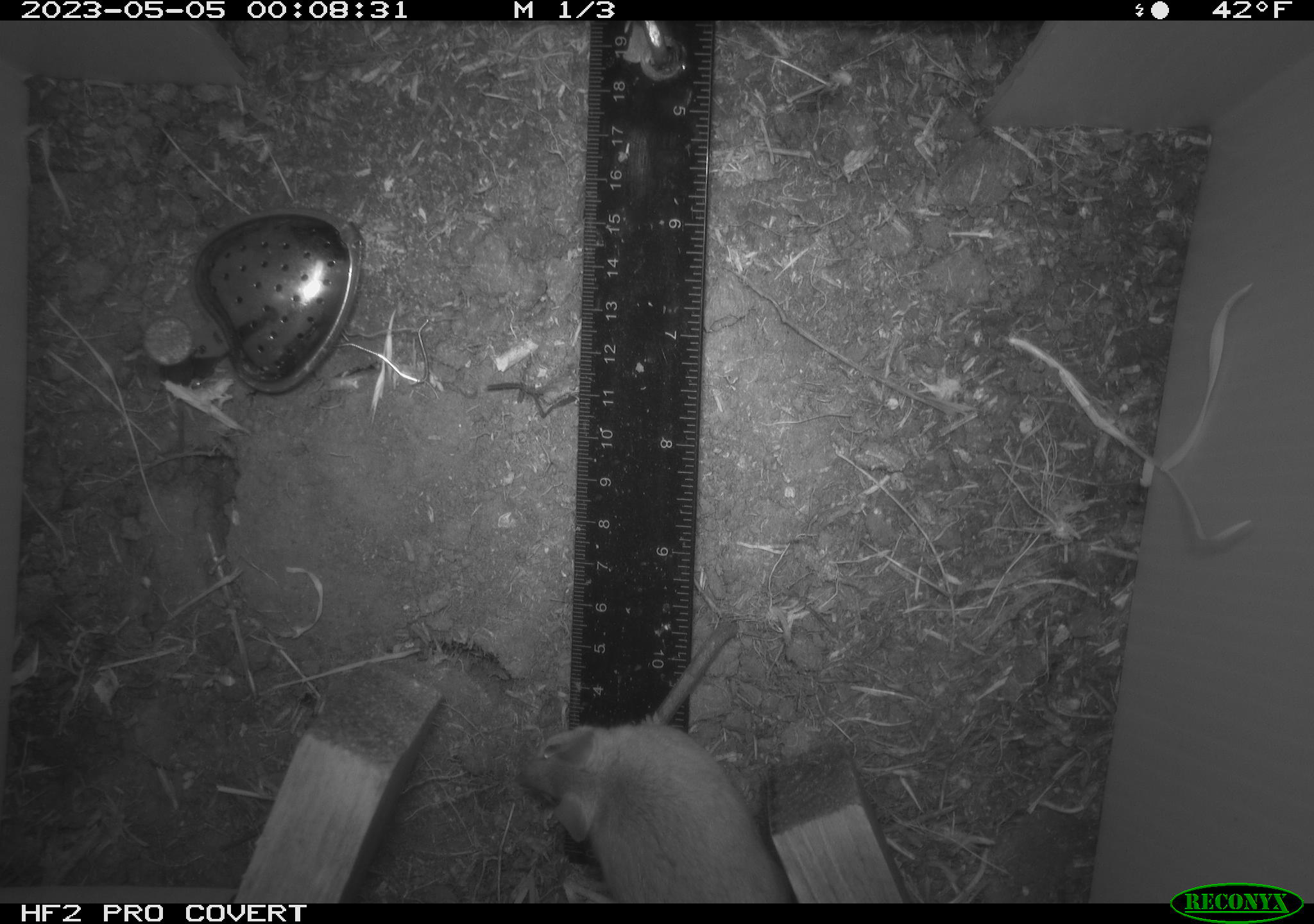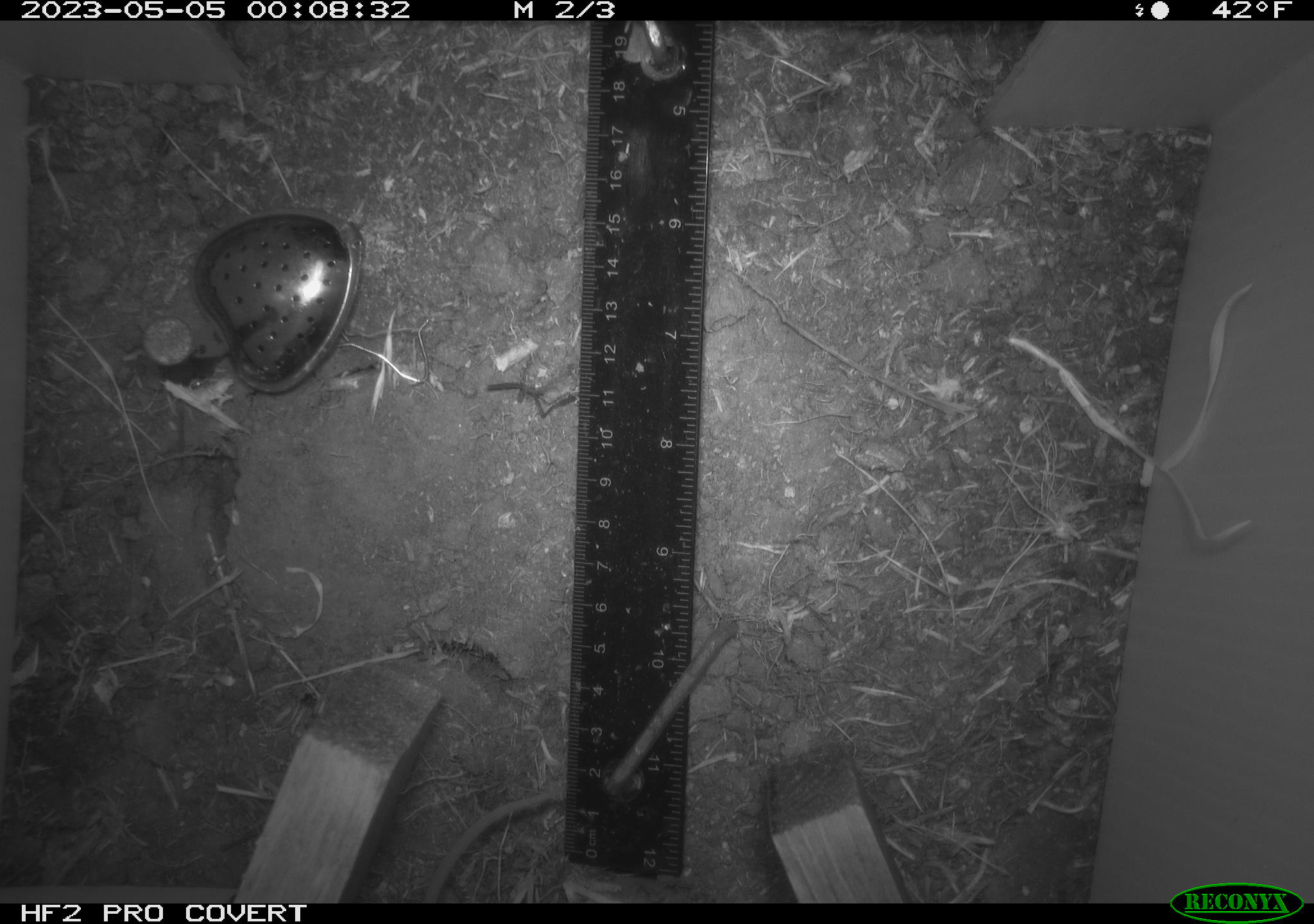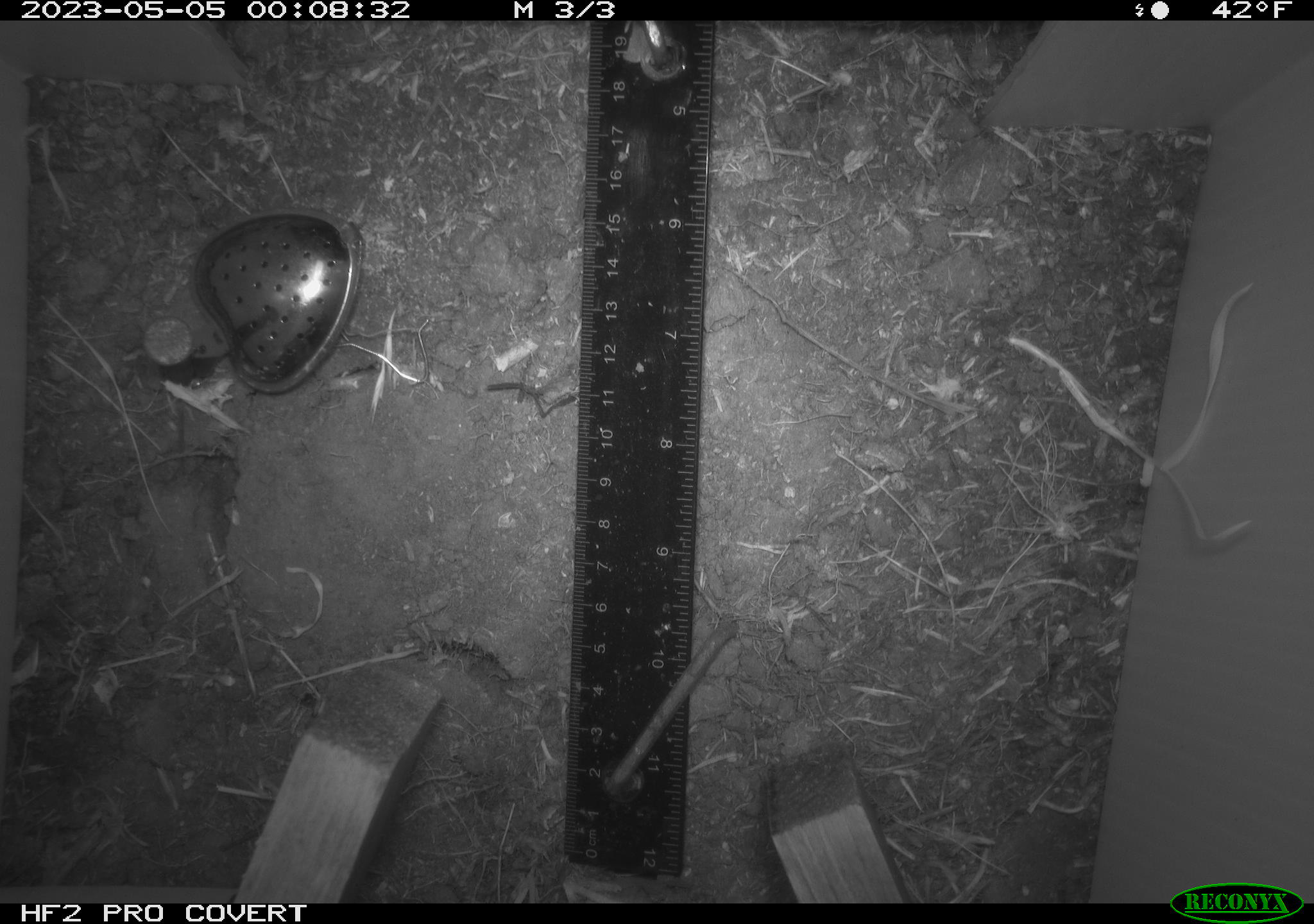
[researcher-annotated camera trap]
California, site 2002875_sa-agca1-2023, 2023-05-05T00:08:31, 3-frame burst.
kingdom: Animalia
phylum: Chordata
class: Mammalia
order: Rodentia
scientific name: Rodentia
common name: mouse species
Mouse species (Rodentia).